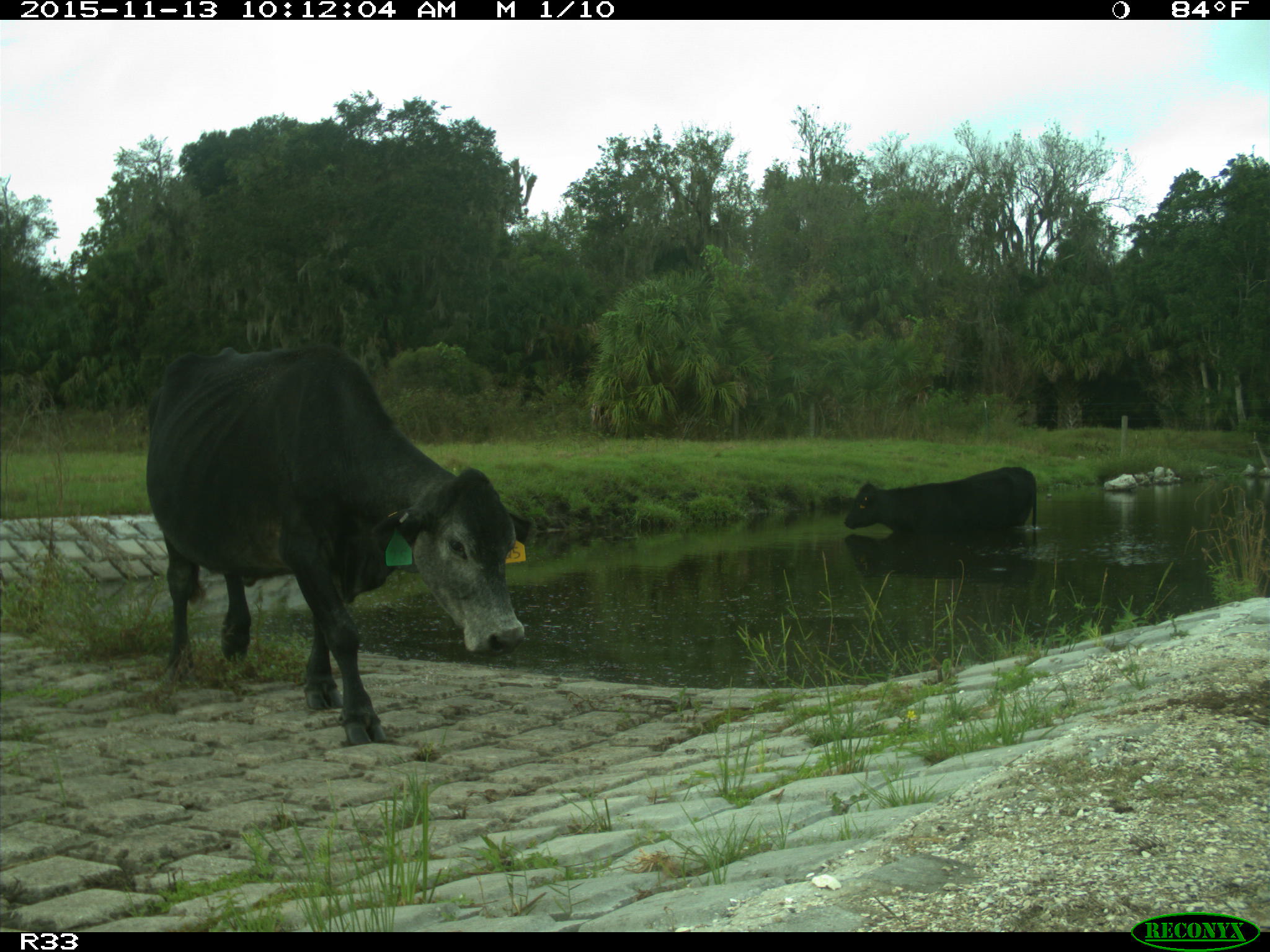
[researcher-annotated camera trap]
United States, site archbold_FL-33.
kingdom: Animalia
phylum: Chordata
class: Mammalia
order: Artiodactyla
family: Bovidae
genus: Bos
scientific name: Bos taurus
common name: domestic cow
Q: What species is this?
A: Bos taurus (domestic cow).